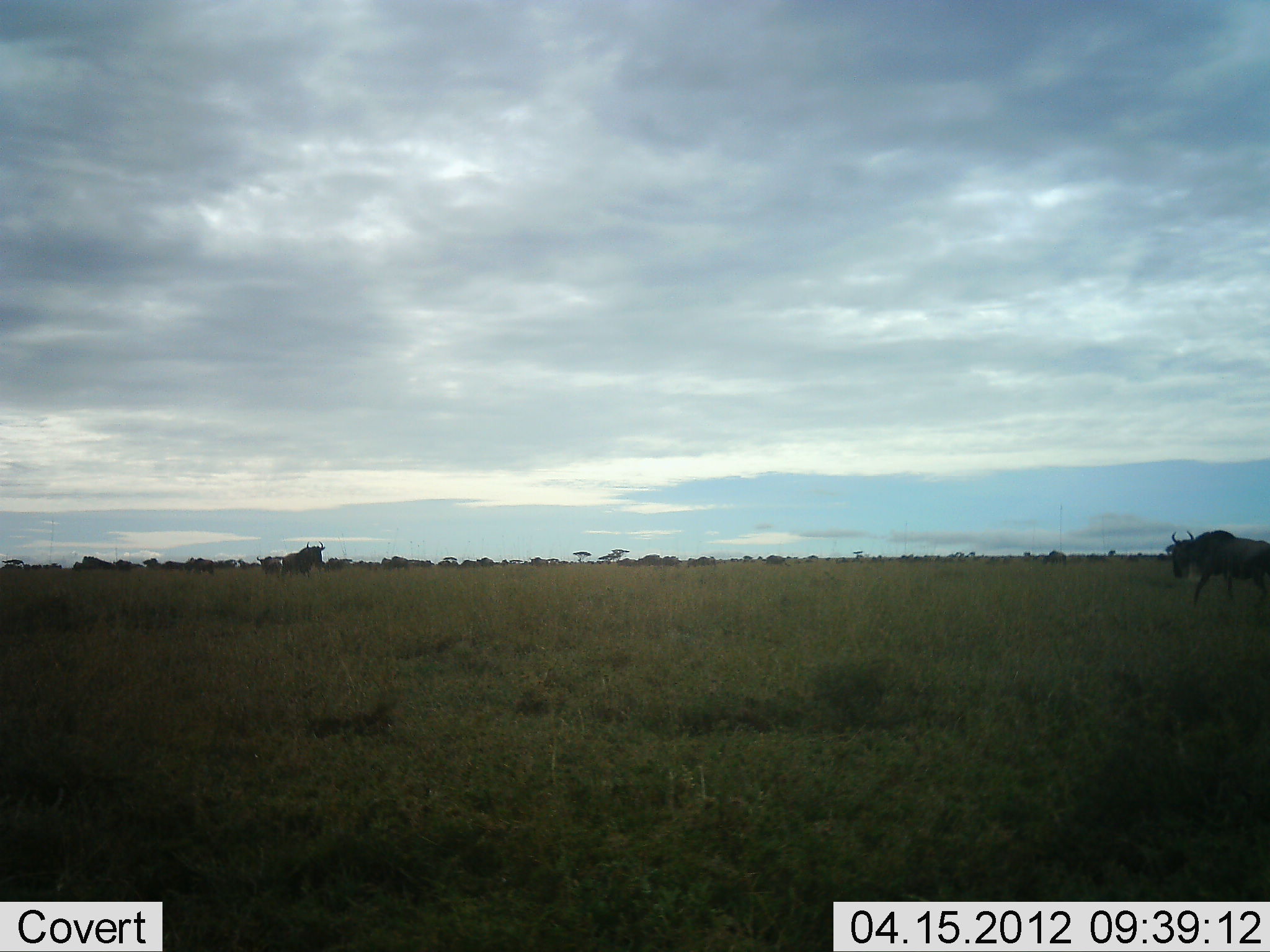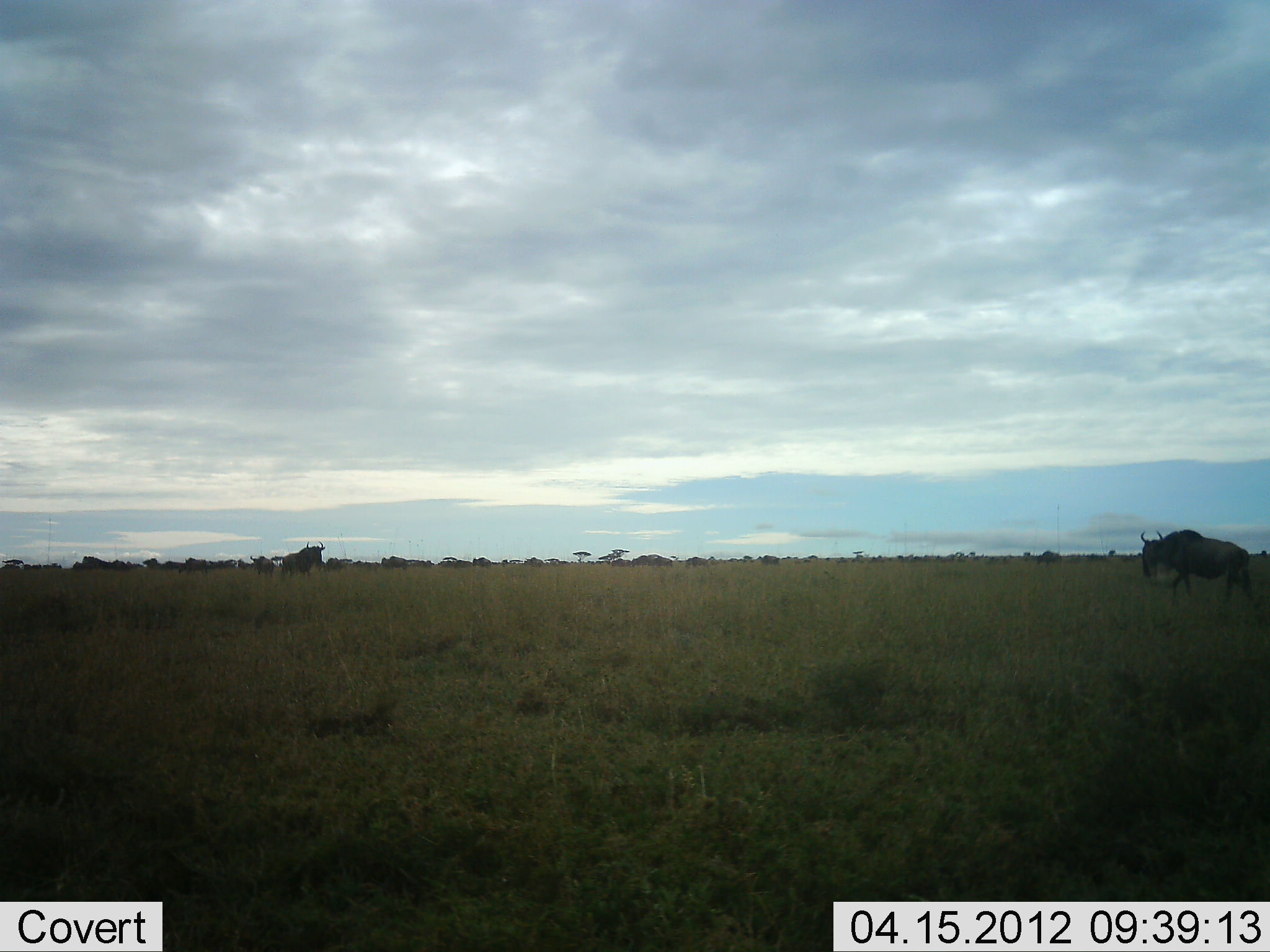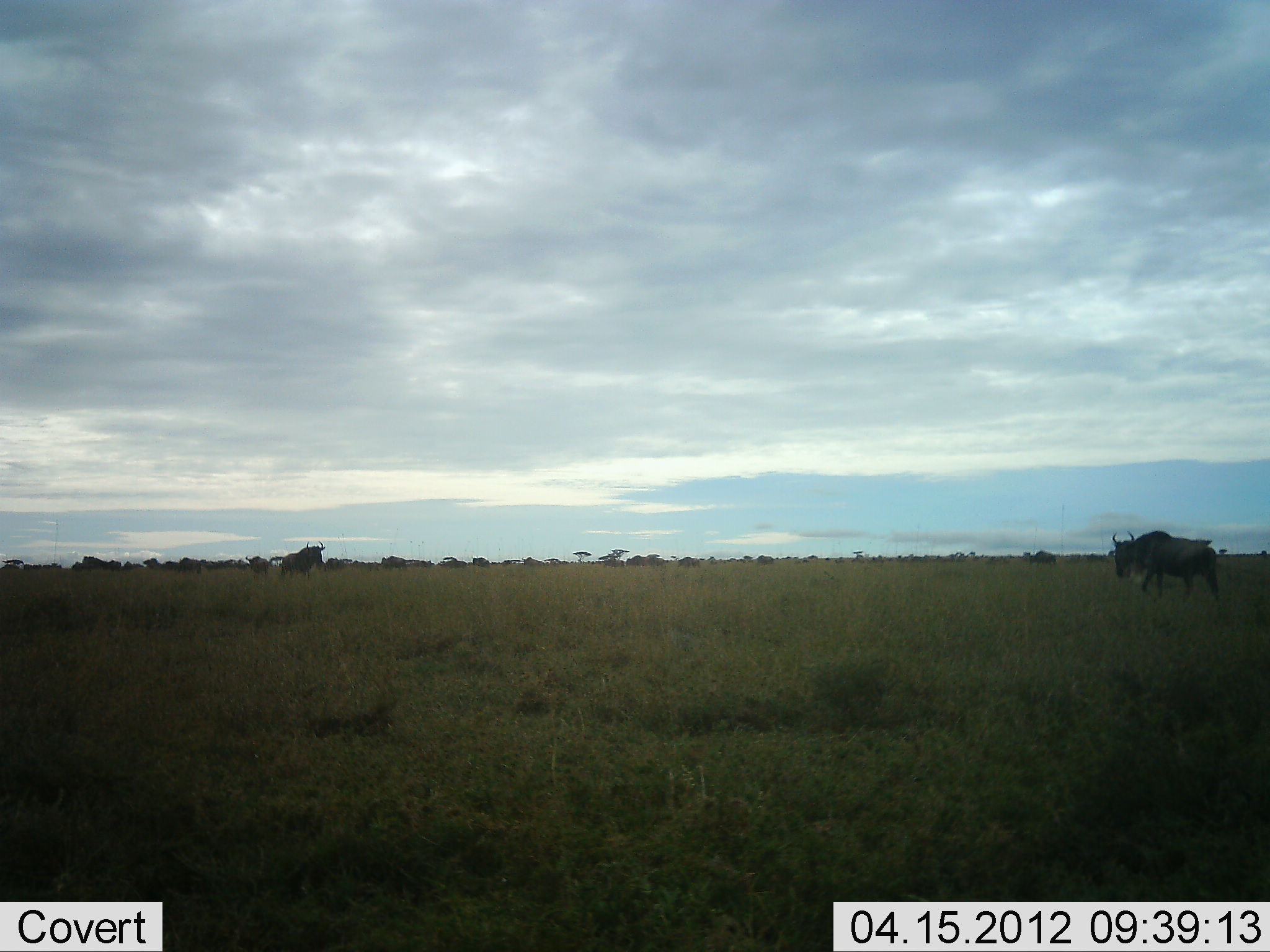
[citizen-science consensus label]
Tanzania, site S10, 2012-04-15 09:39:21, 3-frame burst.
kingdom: Animalia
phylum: Chordata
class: Mammalia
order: Artiodactyla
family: Bovidae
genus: Connochaetes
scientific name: Connochaetes taurinus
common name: blue wildebeest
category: wildebeest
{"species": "wildebeest (blue wildebeest) (Connochaetes taurinus)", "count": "11-50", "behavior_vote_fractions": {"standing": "39%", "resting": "0%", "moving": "87%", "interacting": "0%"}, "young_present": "0%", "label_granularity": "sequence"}